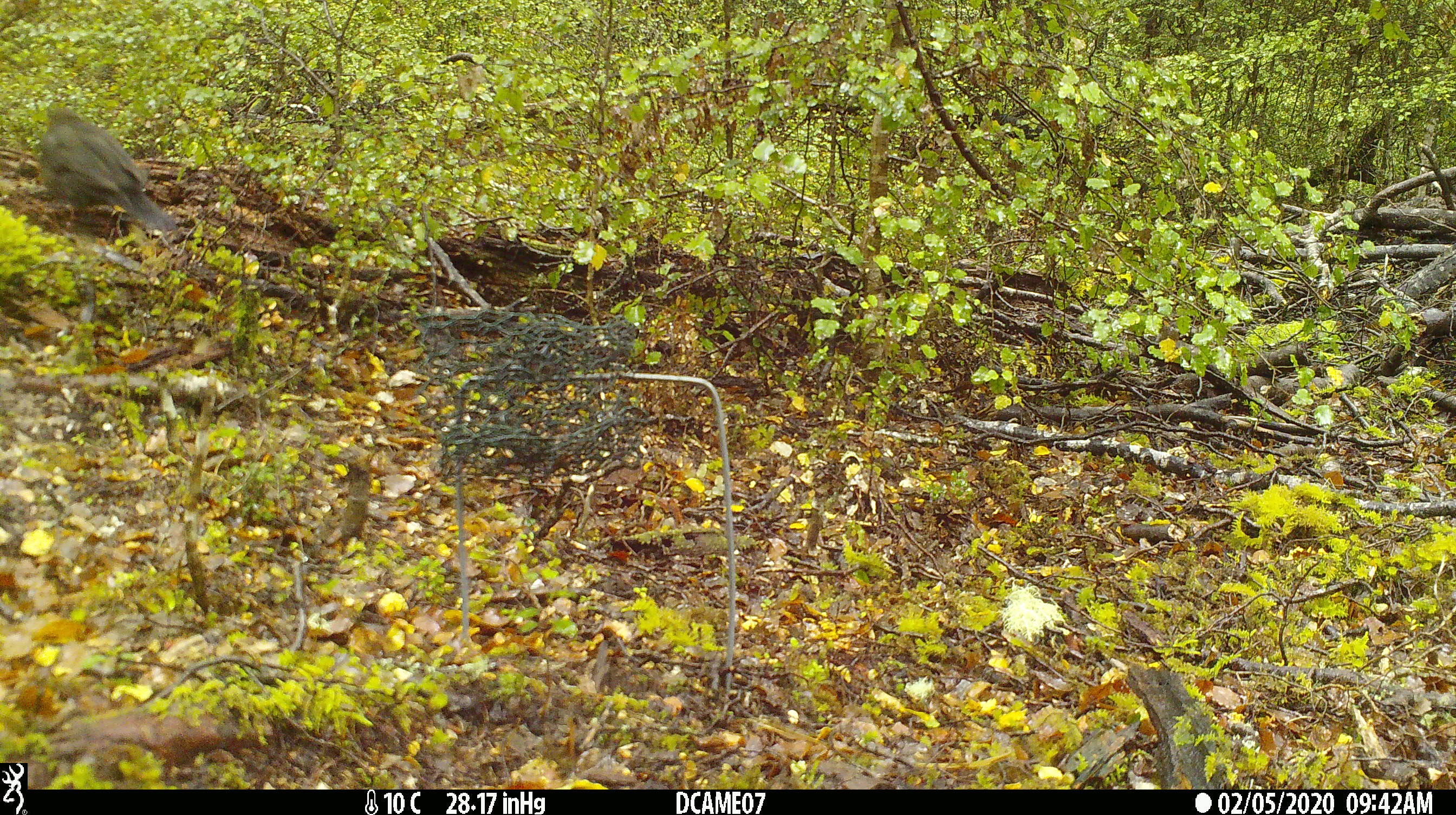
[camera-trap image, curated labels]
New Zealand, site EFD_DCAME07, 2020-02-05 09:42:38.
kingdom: Animalia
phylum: Chordata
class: Aves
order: Passeriformes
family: Turdidae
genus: Turdus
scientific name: Turdus merula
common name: eurasian blackbird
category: blackbird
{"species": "blackbird (eurasian blackbird) (Turdus merula)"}